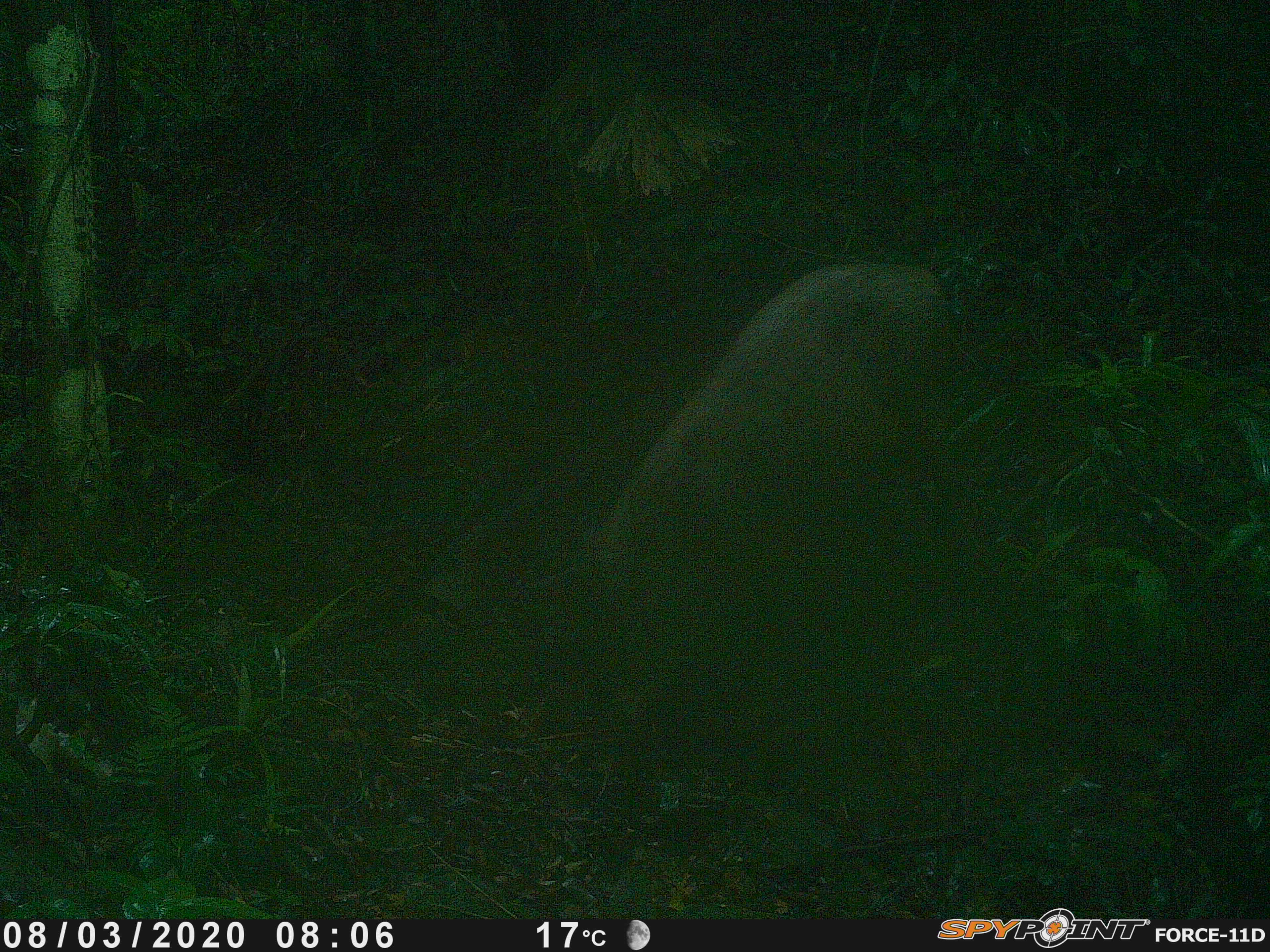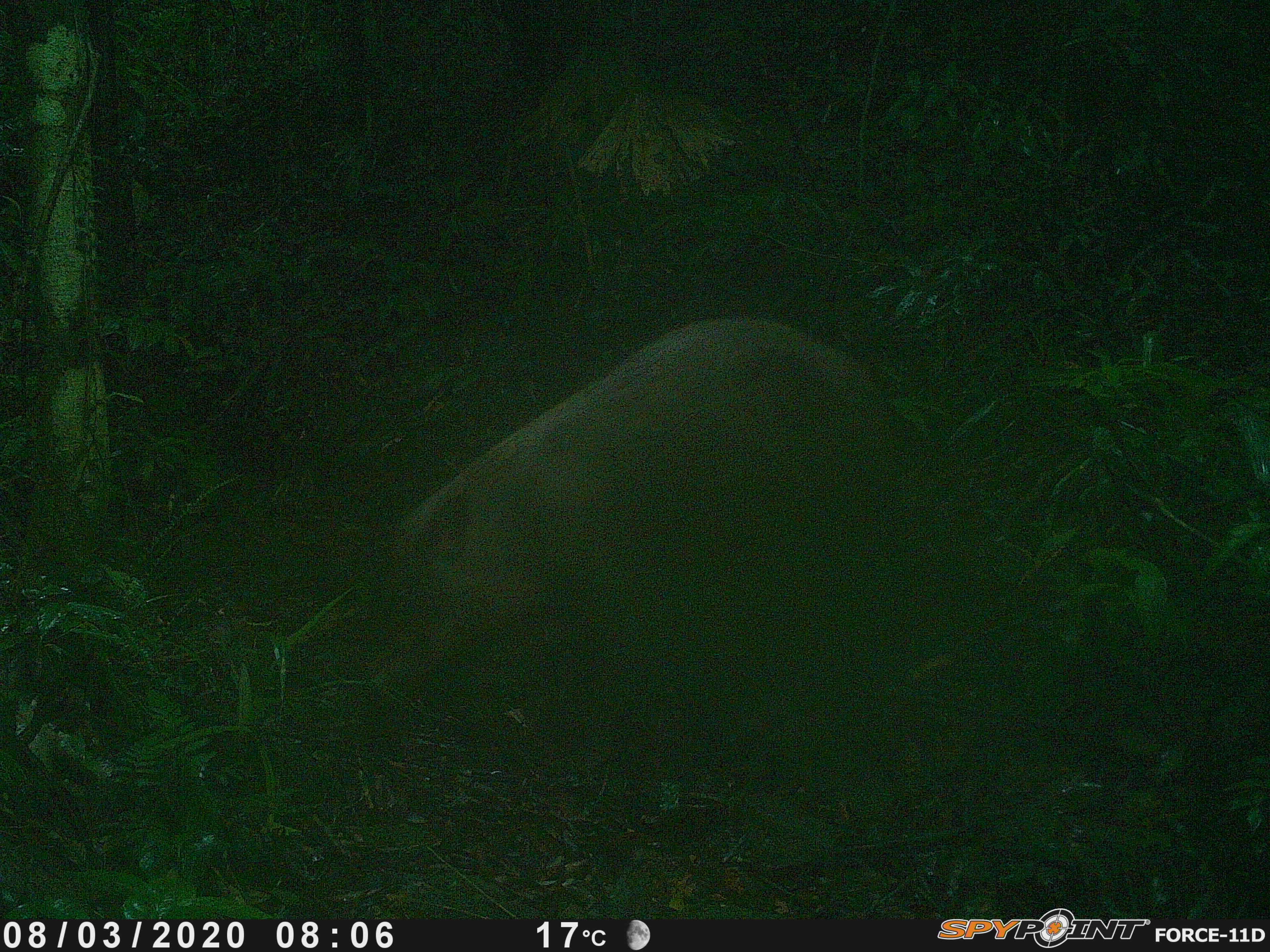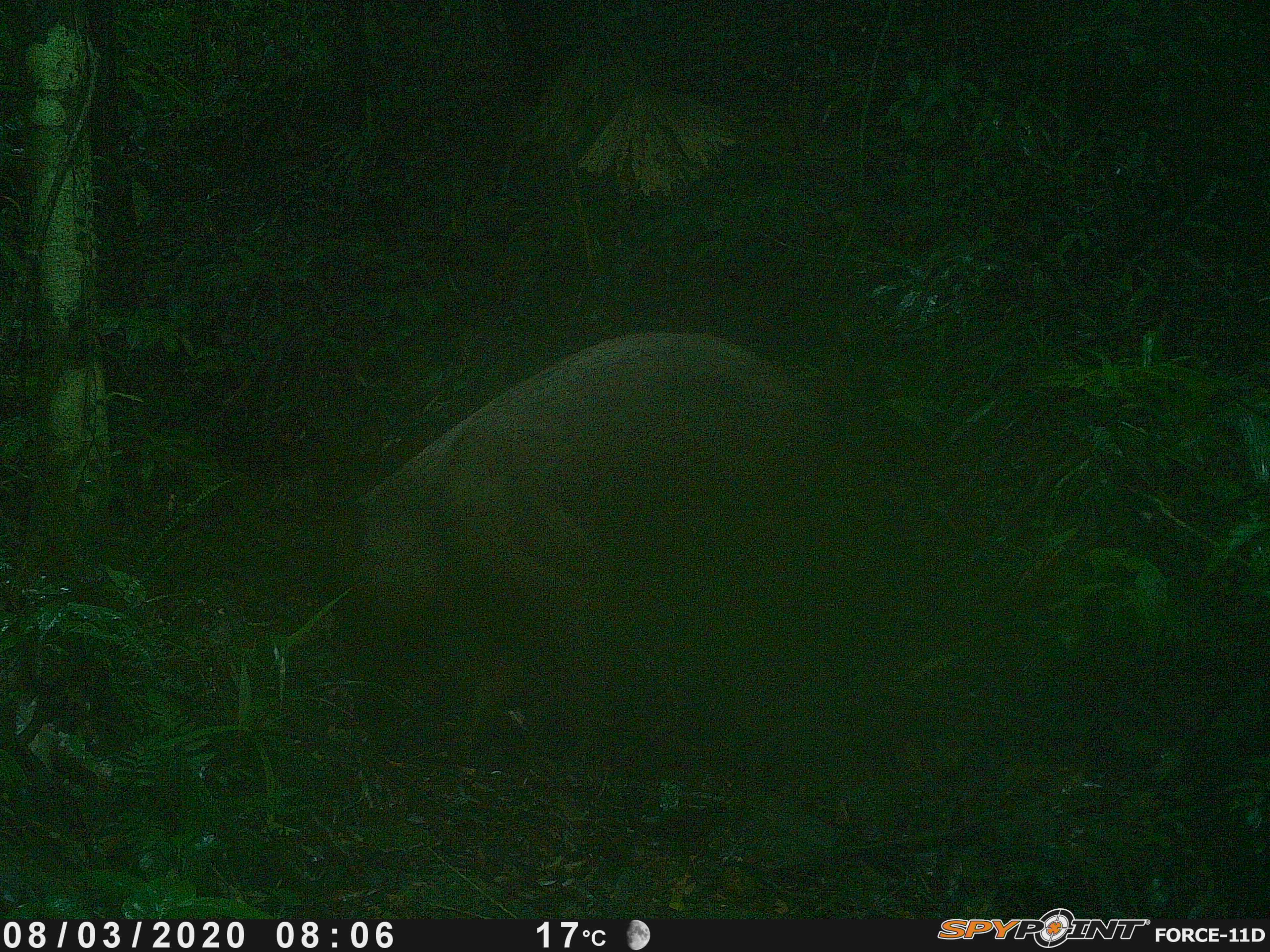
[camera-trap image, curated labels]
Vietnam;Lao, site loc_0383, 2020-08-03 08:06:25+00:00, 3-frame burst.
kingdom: Animalia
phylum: Chordata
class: Mammalia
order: Artiodactyla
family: Suidae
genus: Sus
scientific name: Sus scrofa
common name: eurasian wild pig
Eurasian wild pig (Sus scrofa). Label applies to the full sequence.